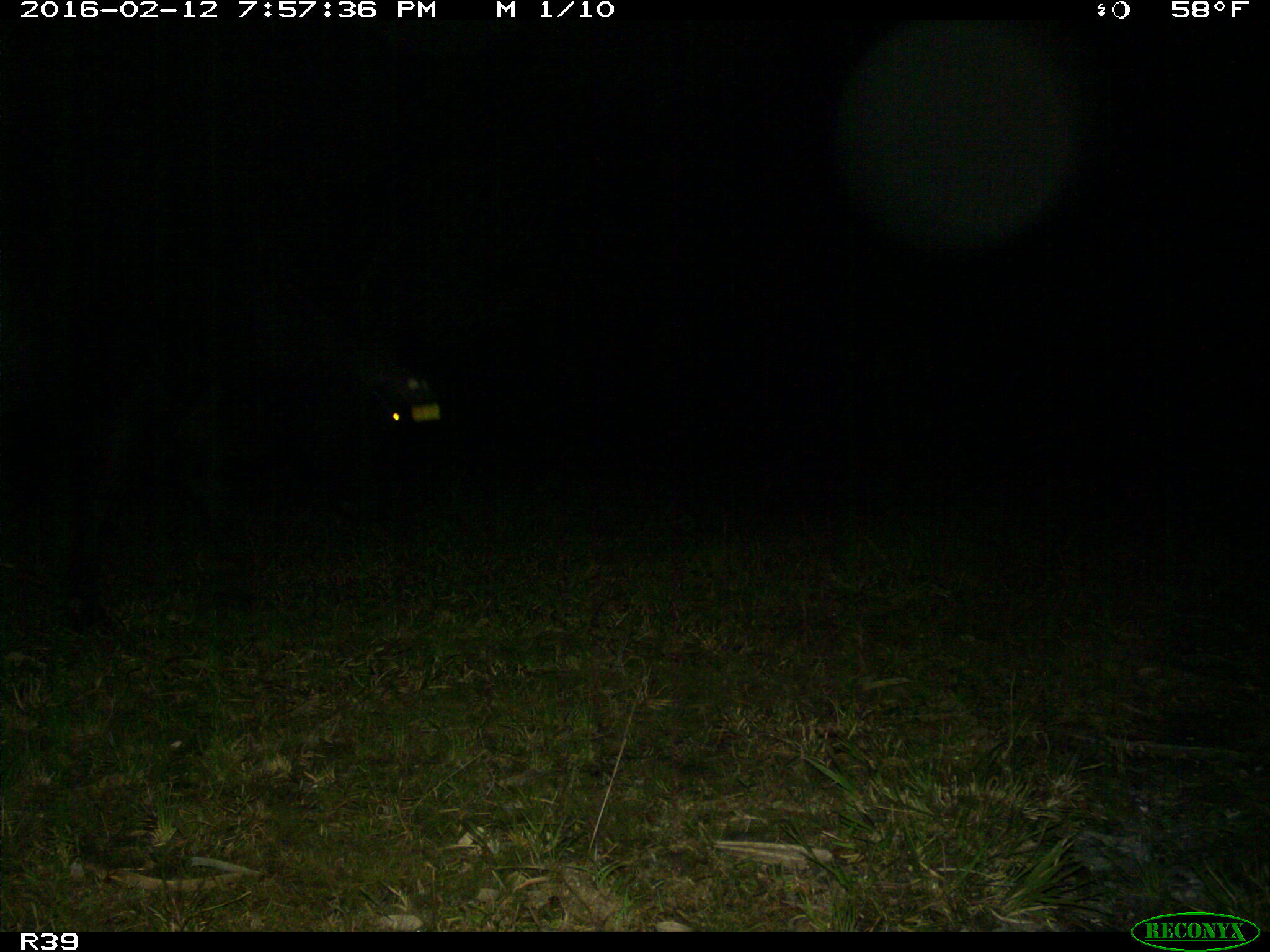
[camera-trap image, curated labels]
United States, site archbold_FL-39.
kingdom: Animalia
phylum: Chordata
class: Mammalia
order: Artiodactyla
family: Suidae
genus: Sus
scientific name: Sus scrofa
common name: wild boar